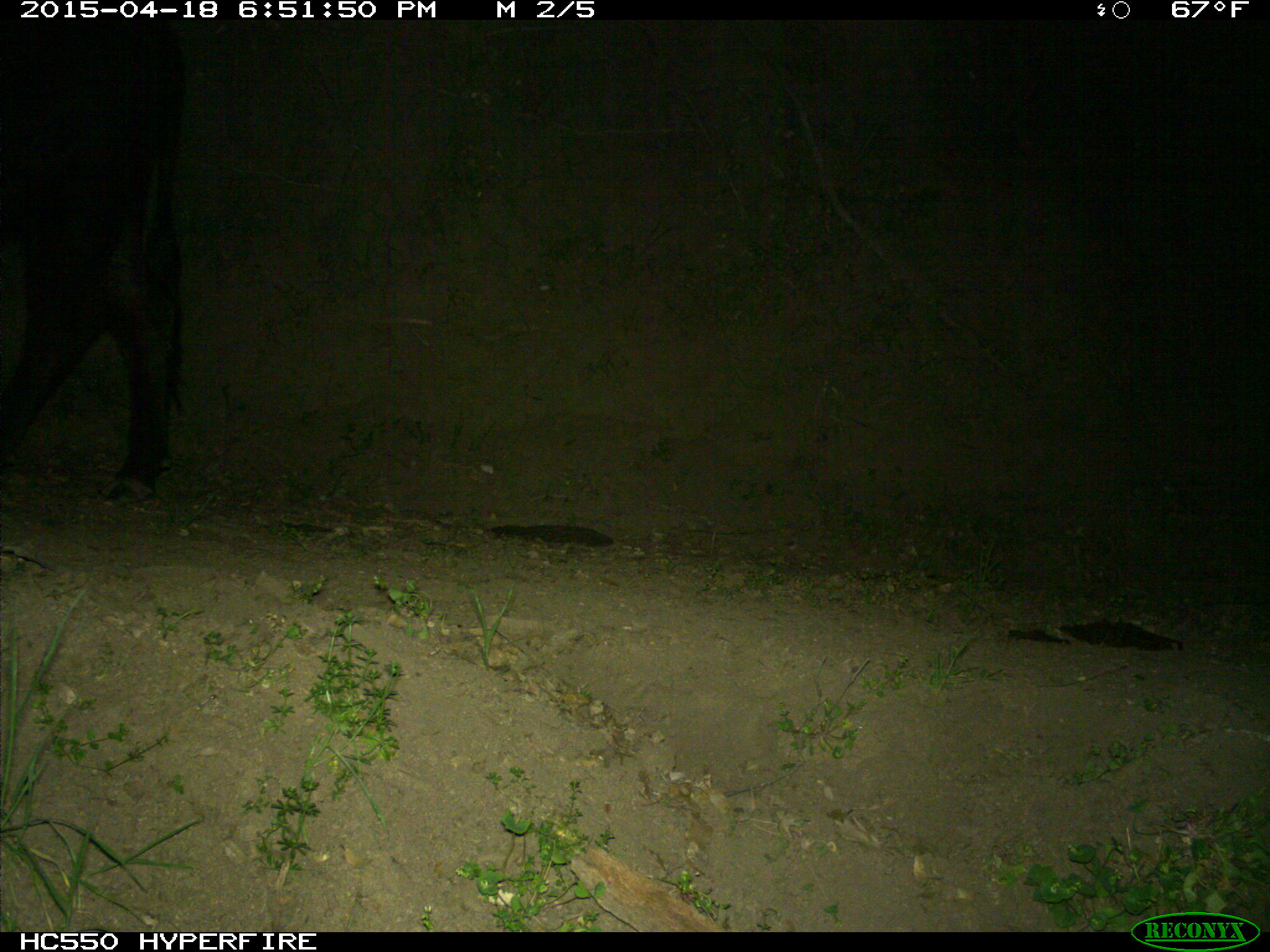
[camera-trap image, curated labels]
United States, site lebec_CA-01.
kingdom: Animalia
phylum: Chordata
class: Mammalia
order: Artiodactyla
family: Bovidae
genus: Bos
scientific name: Bos taurus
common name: domestic cow